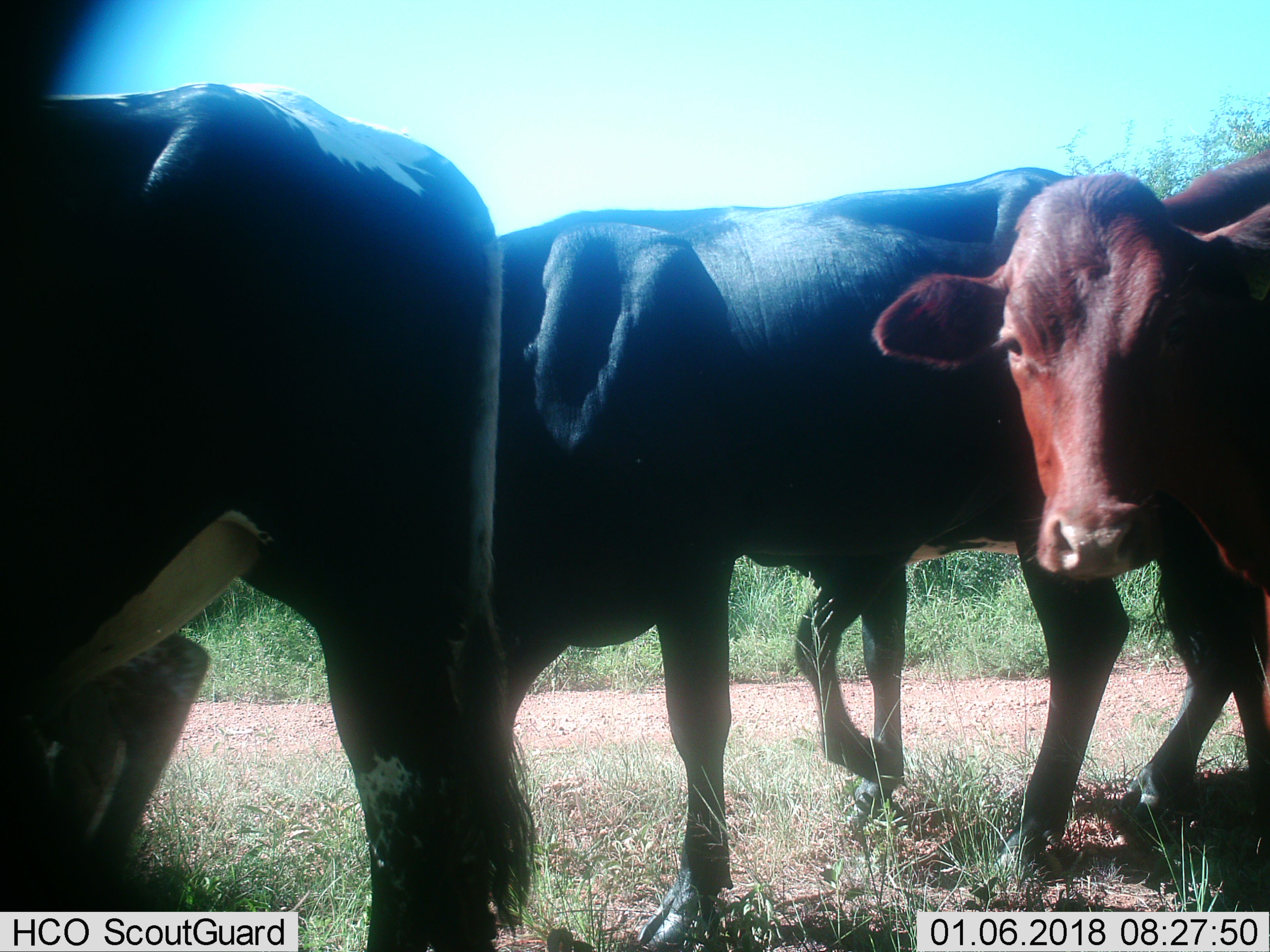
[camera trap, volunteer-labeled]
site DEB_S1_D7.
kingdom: Animalia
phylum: Chordata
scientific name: Vertebrata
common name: domestic animal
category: domesticanimal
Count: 5.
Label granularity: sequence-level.